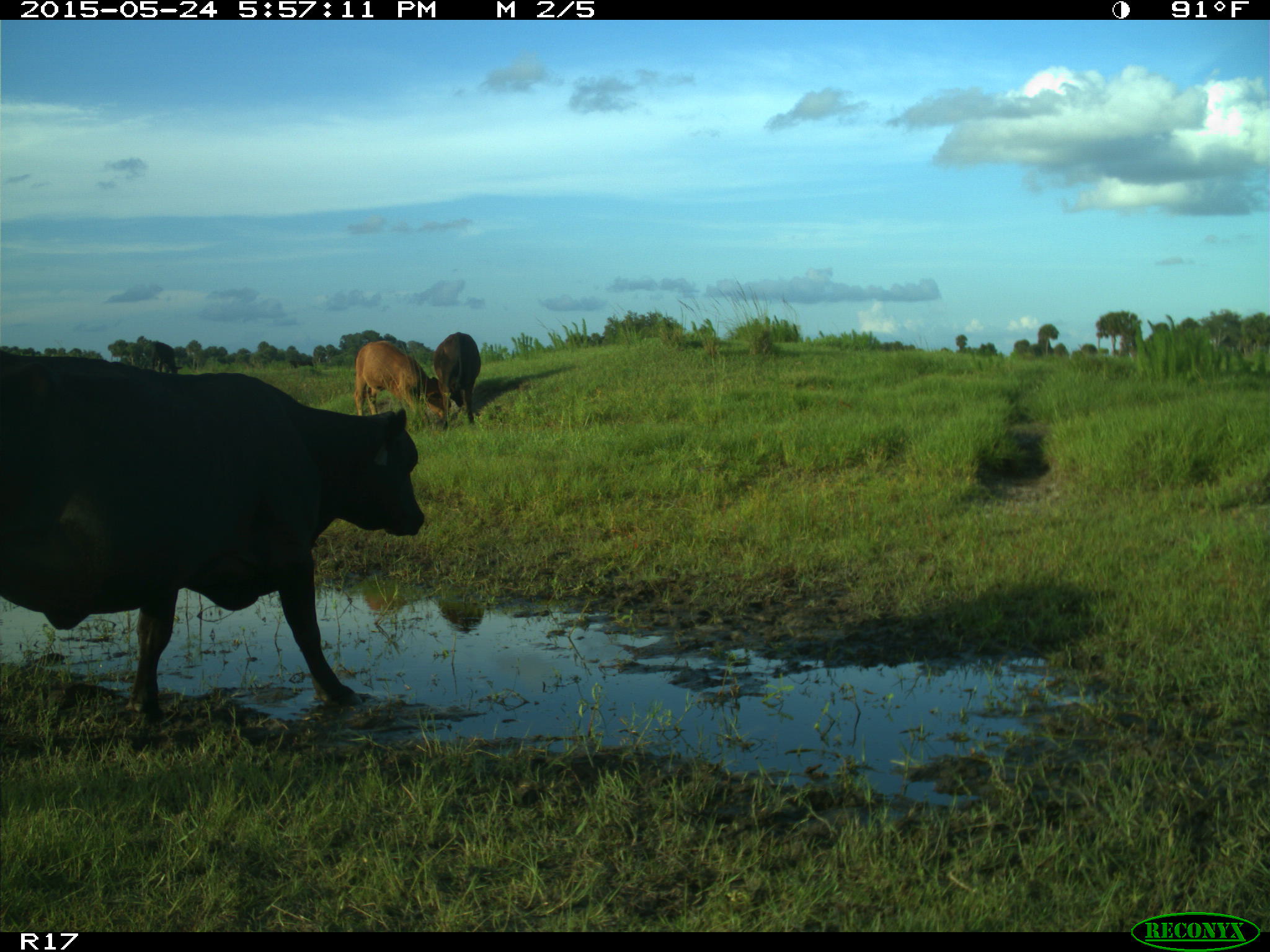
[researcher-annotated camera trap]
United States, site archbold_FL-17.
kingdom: Animalia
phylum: Chordata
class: Mammalia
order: Artiodactyla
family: Bovidae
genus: Bos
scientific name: Bos taurus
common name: domestic cow